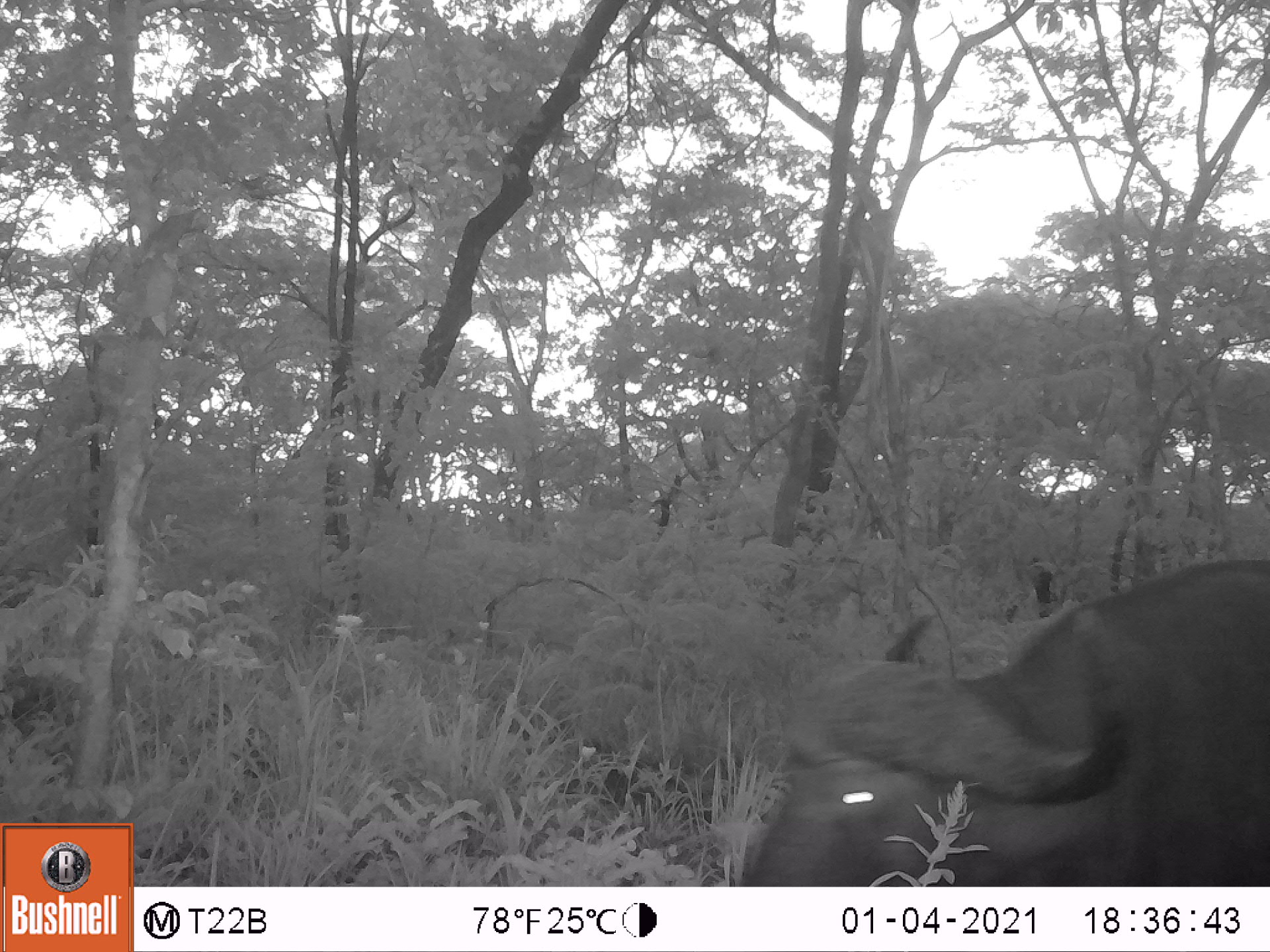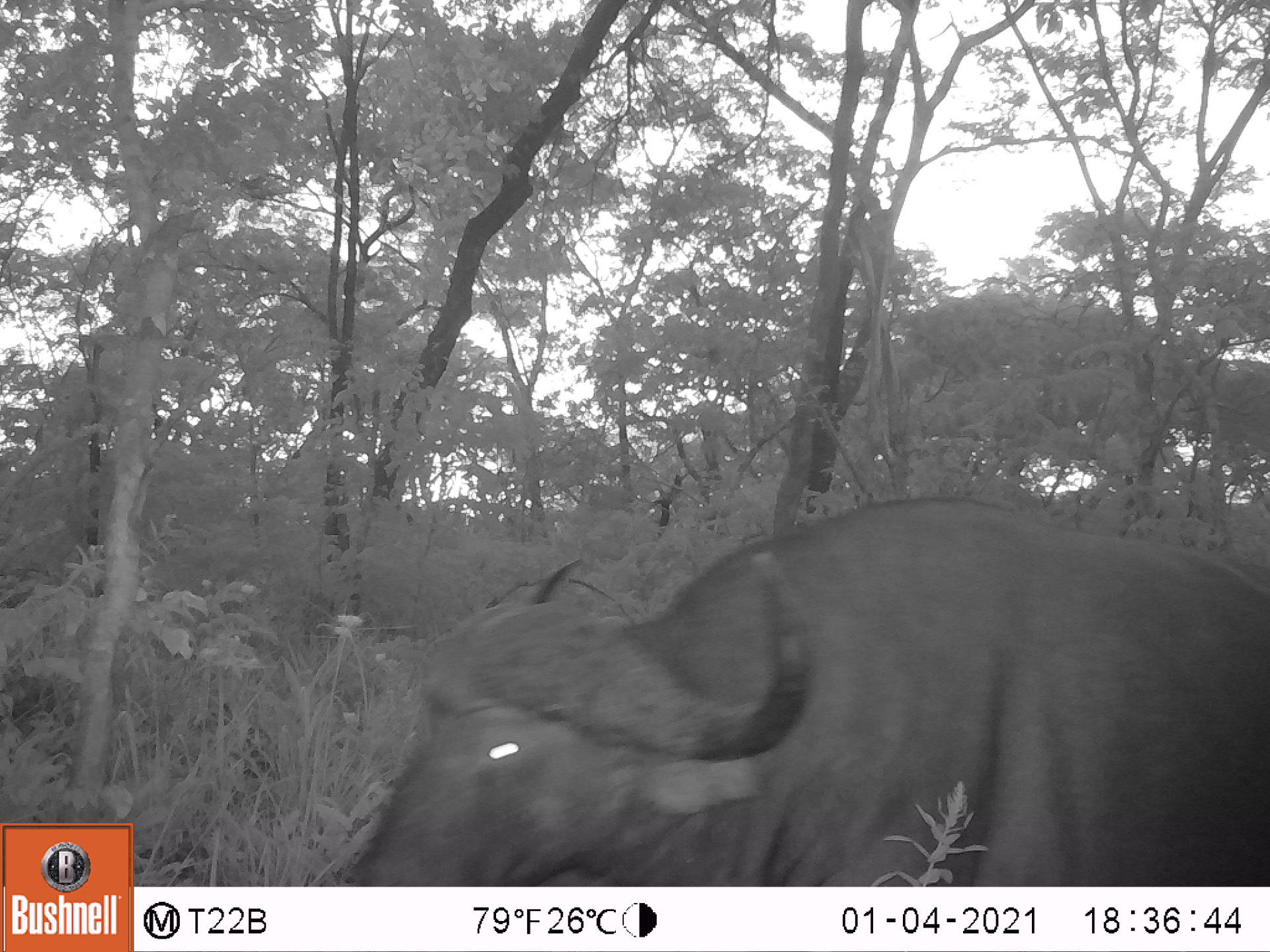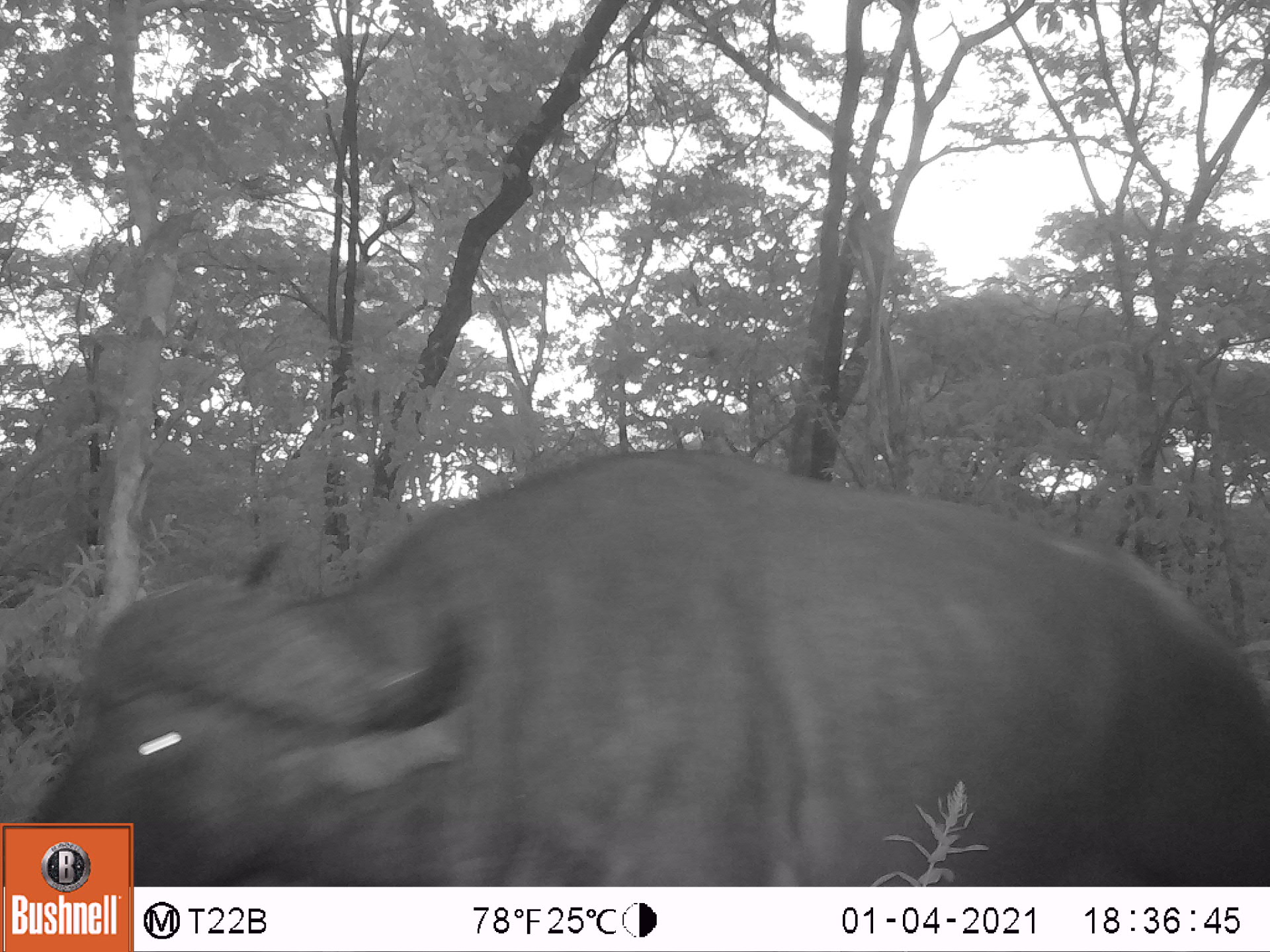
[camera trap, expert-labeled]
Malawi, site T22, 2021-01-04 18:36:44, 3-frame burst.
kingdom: Animalia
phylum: Chordata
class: Mammalia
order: Artiodactyla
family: Bovidae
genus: Syncerus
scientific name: Syncerus caffer caffer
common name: cape buffalo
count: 1